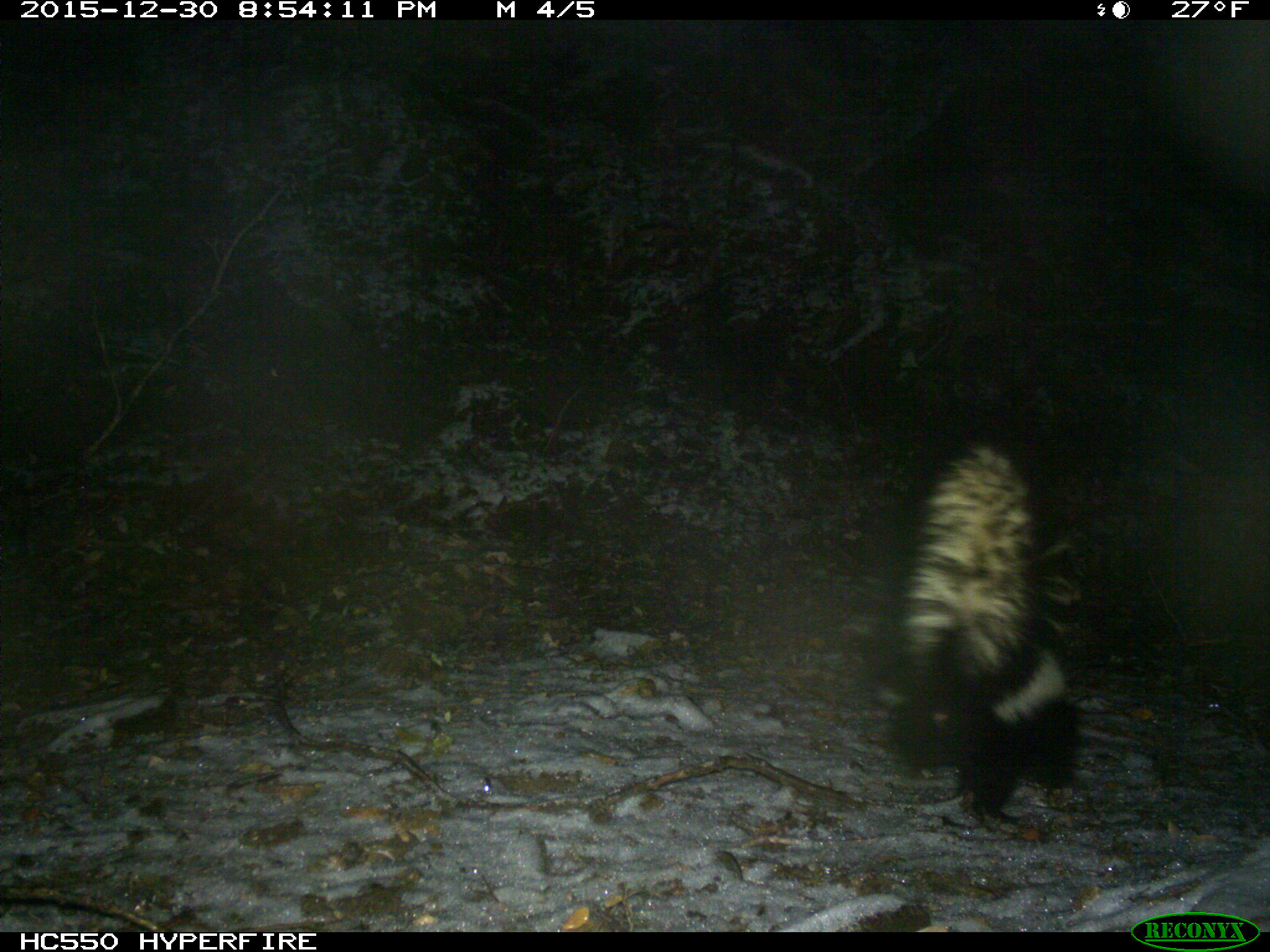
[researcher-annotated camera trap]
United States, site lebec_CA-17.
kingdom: Animalia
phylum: Chordata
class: Mammalia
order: Carnivora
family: Mephitidae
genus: Mephitis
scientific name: Mephitis mephitis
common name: striped skunk